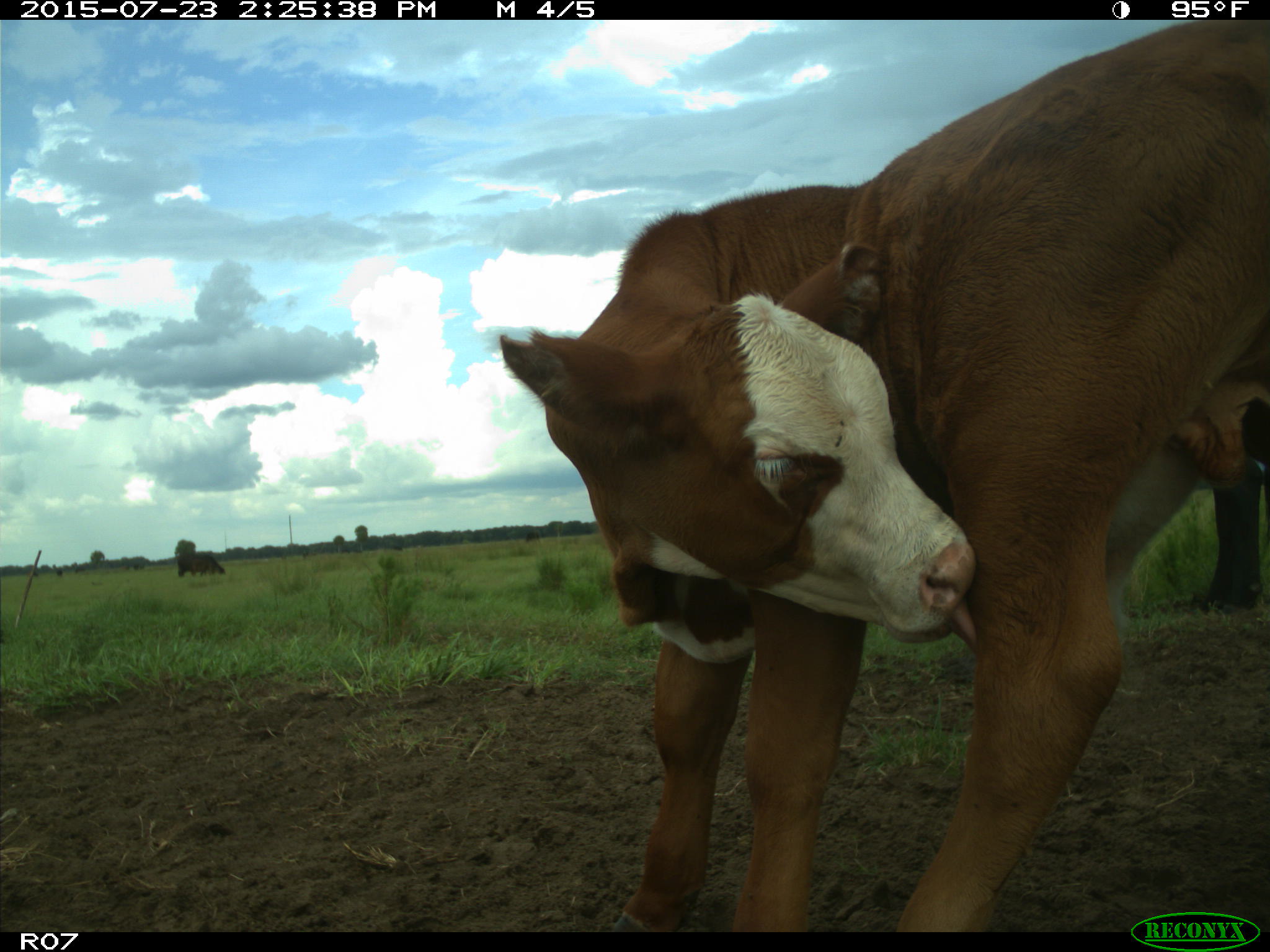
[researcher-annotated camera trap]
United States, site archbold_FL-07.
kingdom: Animalia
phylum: Chordata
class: Mammalia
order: Artiodactyla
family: Bovidae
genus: Bos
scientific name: Bos taurus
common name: domestic cow